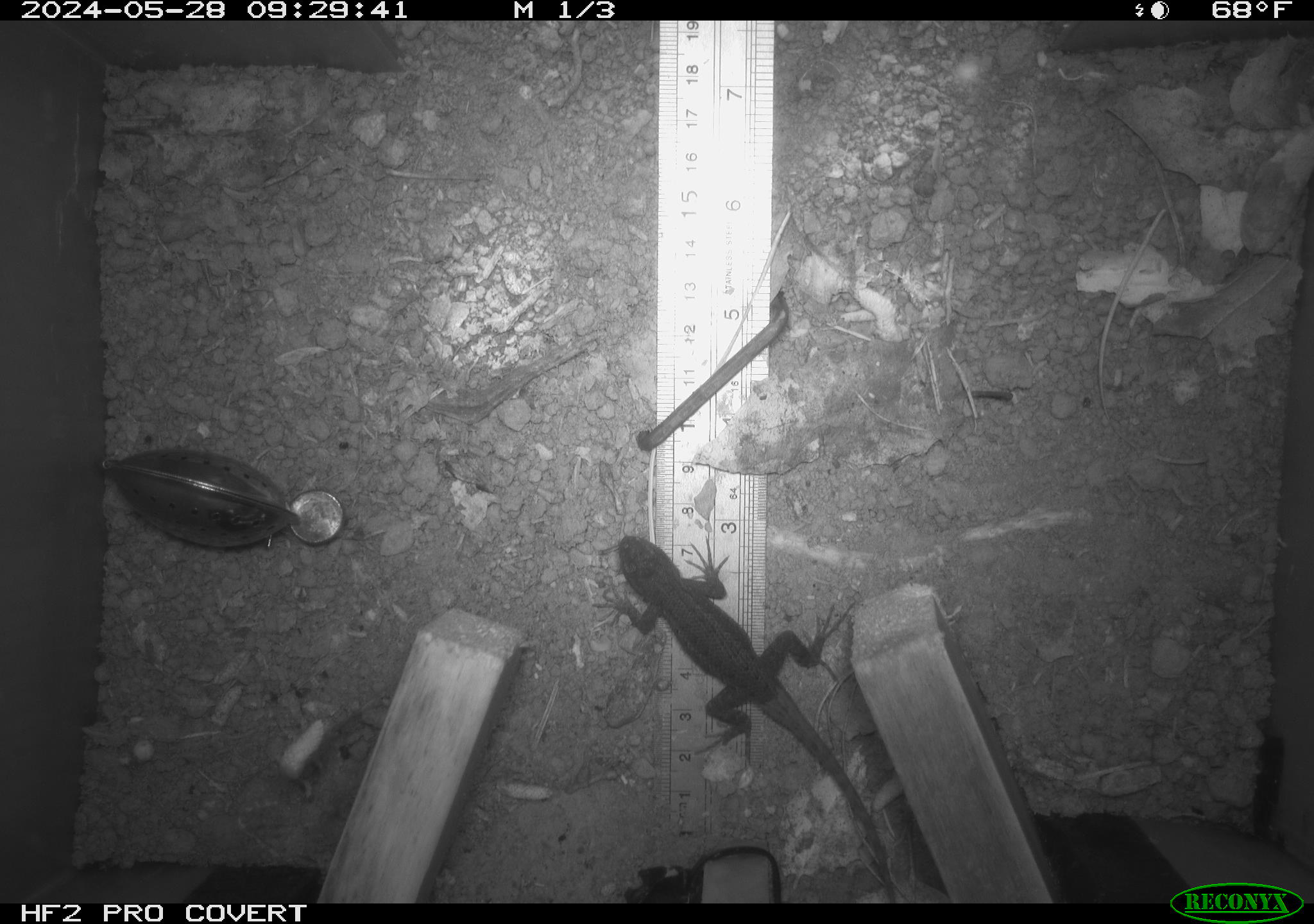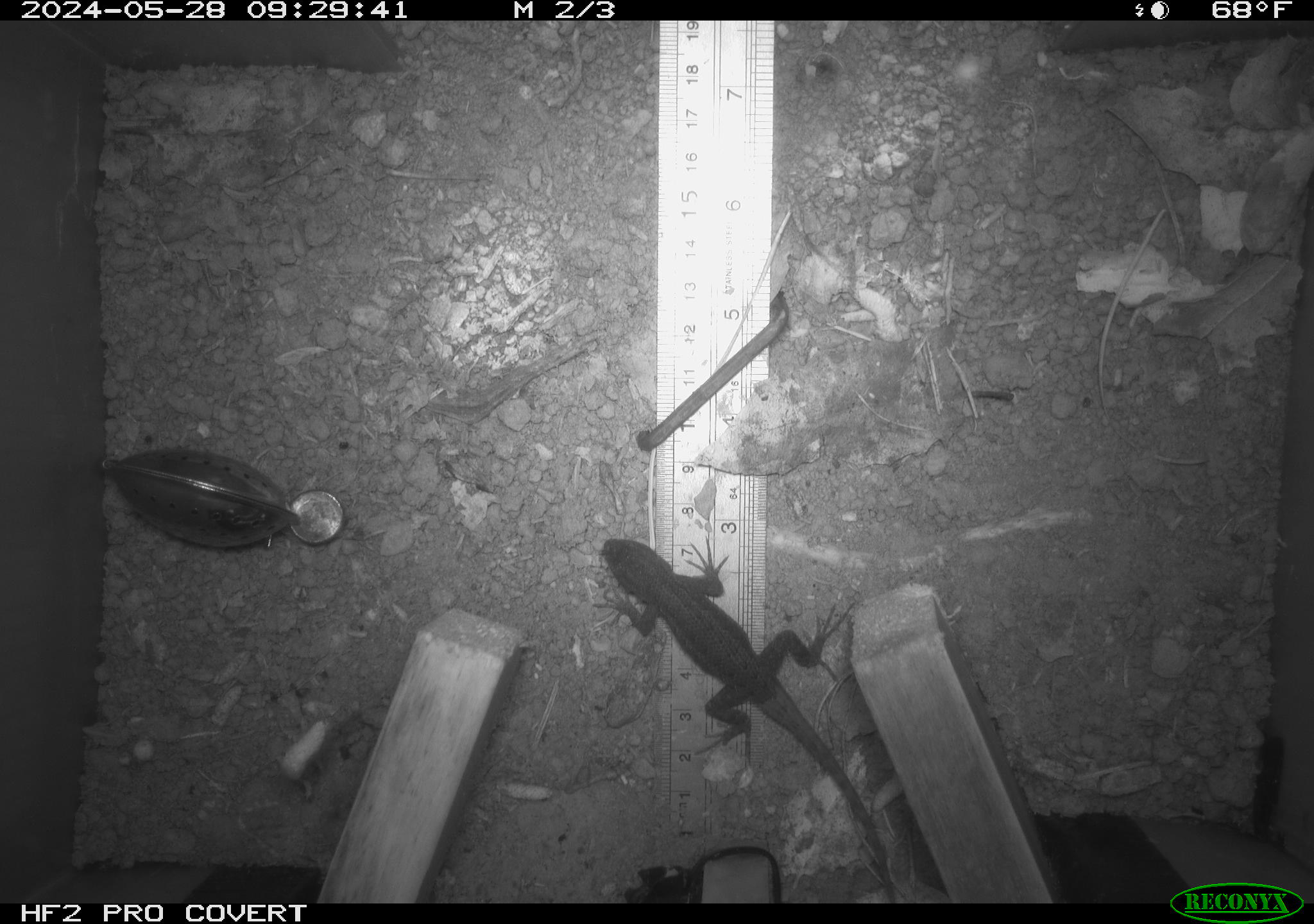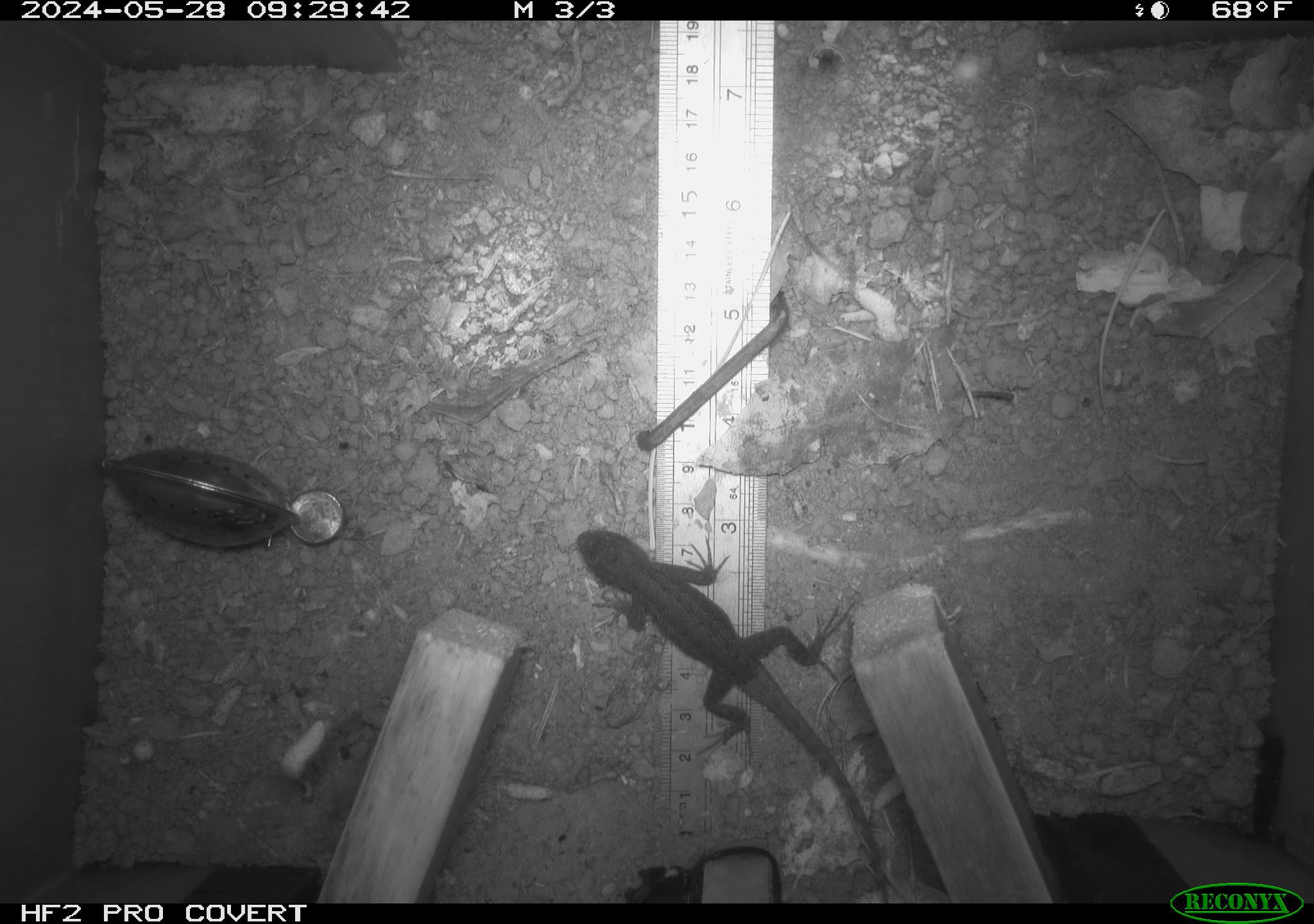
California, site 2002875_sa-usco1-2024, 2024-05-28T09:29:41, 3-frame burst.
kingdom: Animalia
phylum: Chordata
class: Reptilia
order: Squamata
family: Phrynosomatidae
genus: Sceloporus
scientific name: Sceloporus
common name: spiny lizards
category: sceloporus species